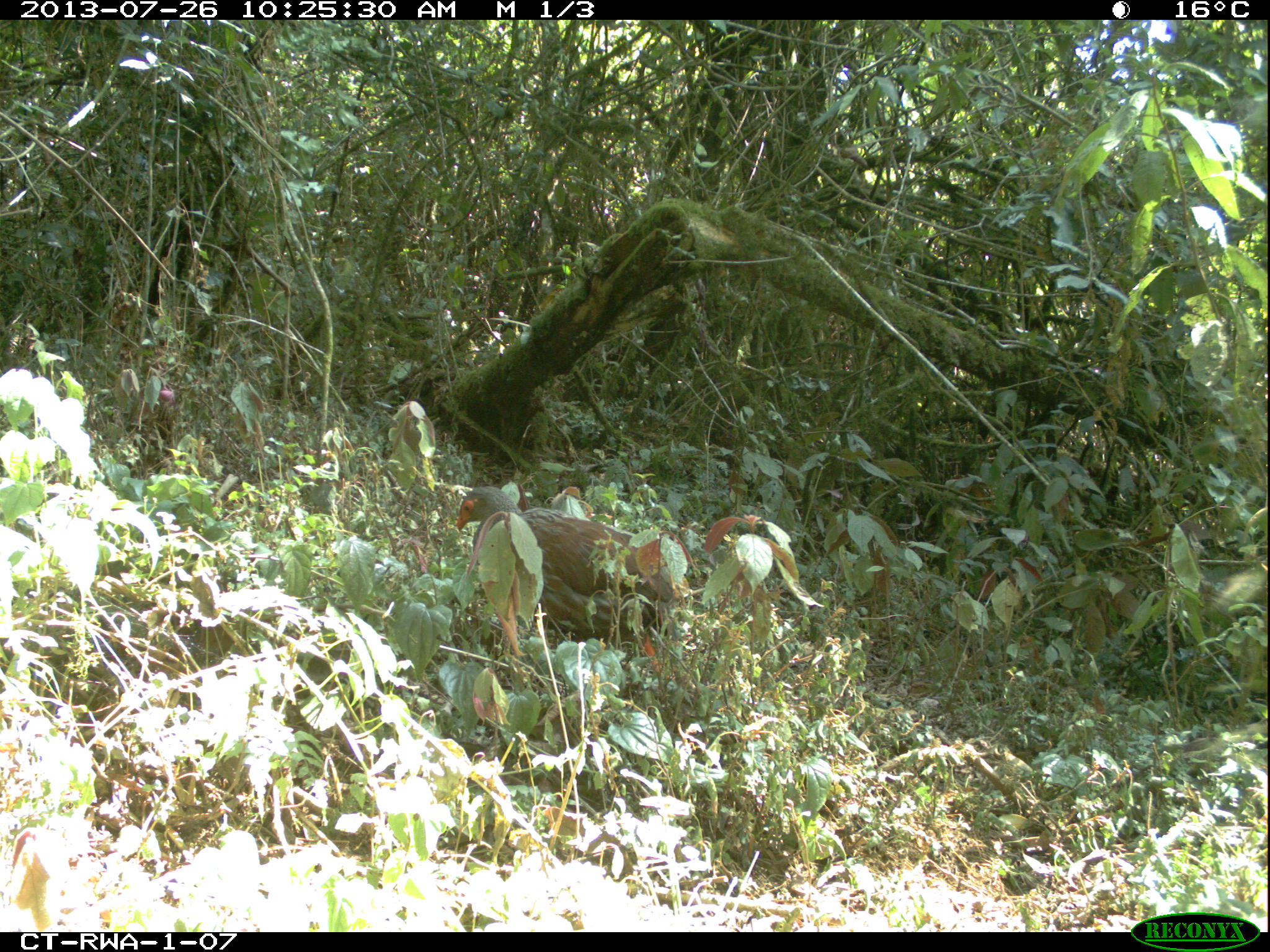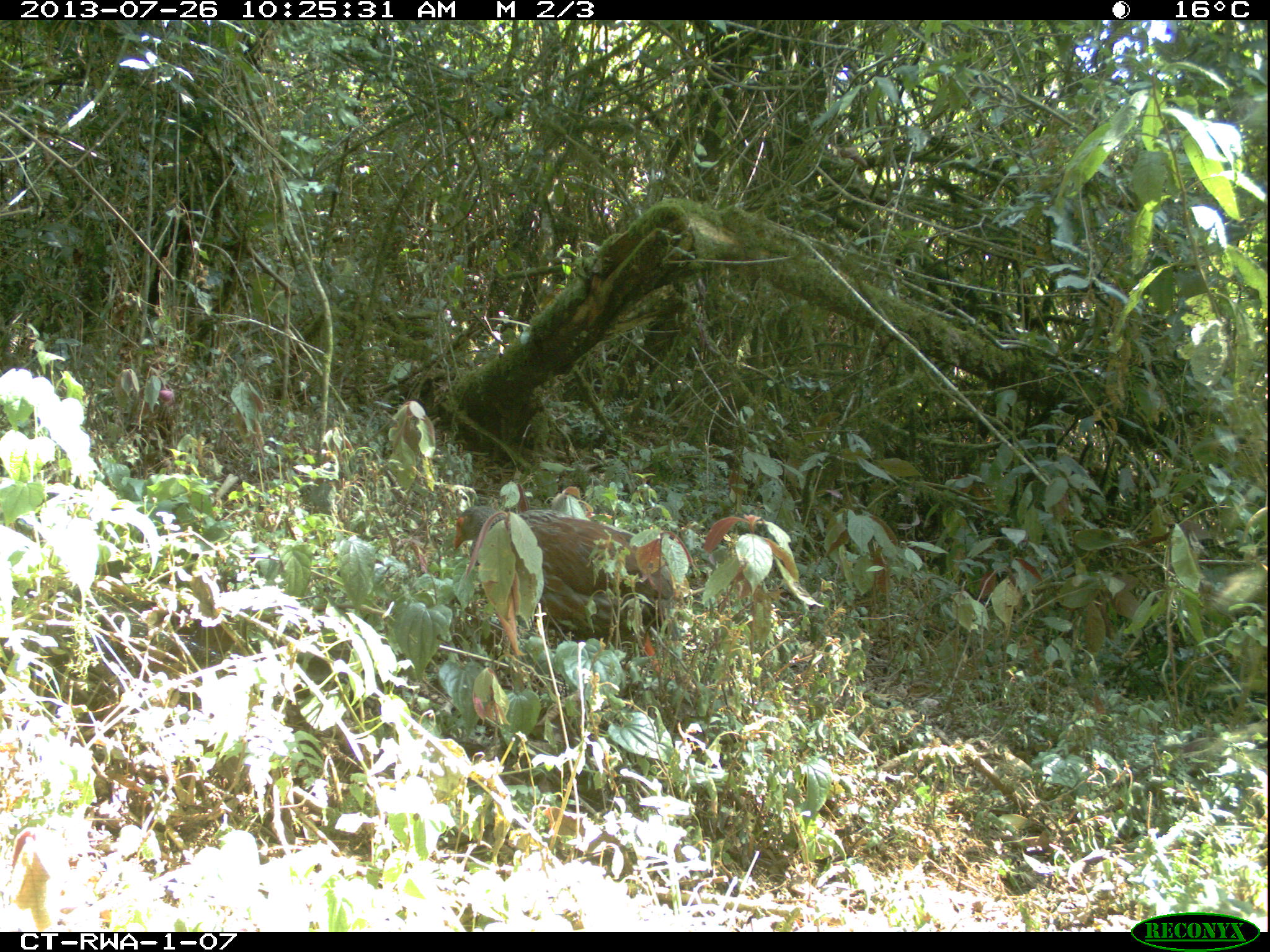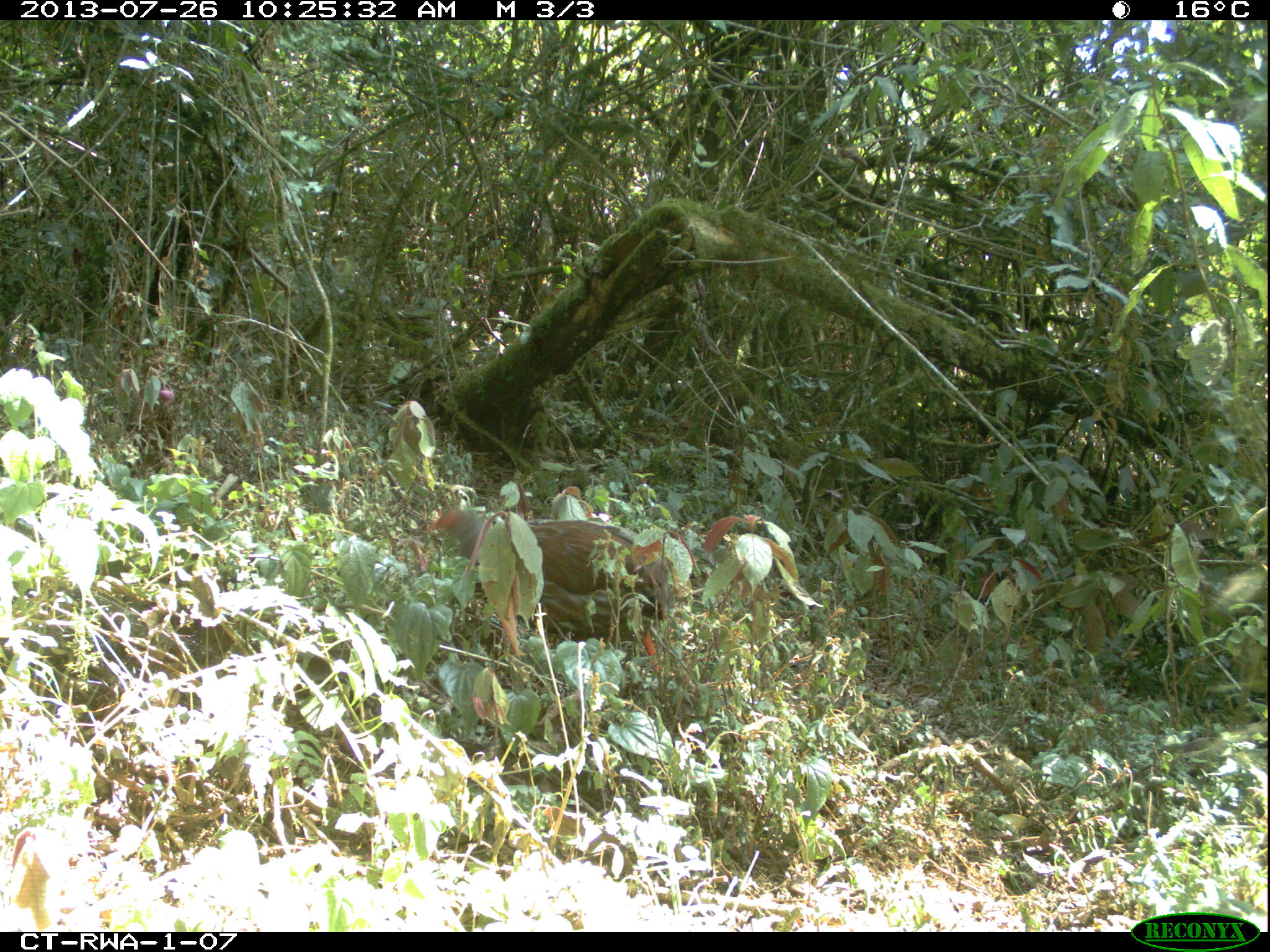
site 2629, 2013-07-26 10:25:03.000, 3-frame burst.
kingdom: Animalia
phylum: Chordata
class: Aves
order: Galliformes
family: Phasianidae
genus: Pternistis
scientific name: Pternistis nobilis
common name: handsome francolin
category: francolinus nobilis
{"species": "francolinus nobilis (handsome francolin) (Pternistis nobilis)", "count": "1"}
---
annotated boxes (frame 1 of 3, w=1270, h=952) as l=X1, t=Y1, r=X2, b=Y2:
francolinus nobilis: l=454, t=482, r=675, b=677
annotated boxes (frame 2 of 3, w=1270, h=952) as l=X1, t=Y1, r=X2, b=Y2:
francolinus nobilis: l=452, t=501, r=673, b=680